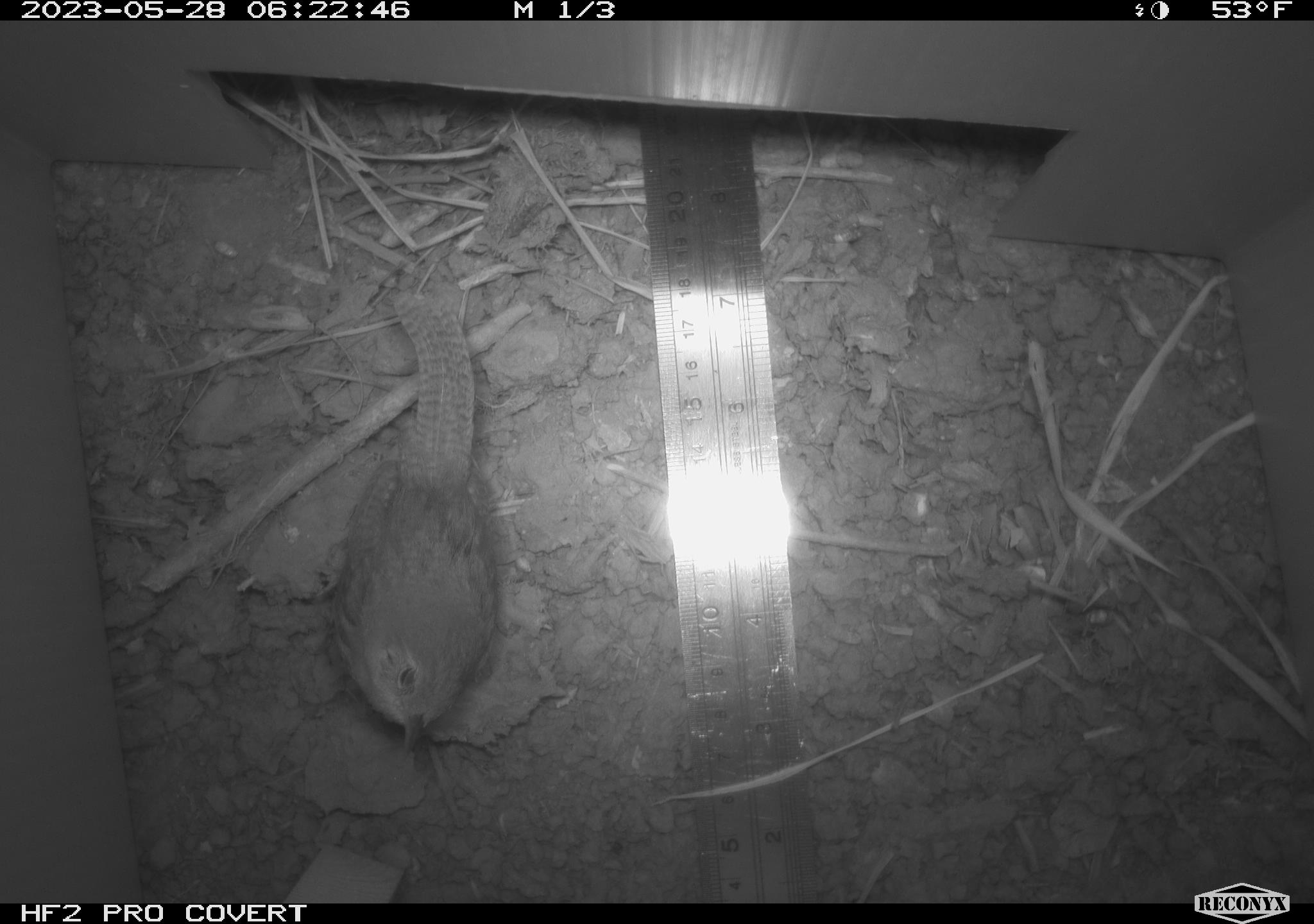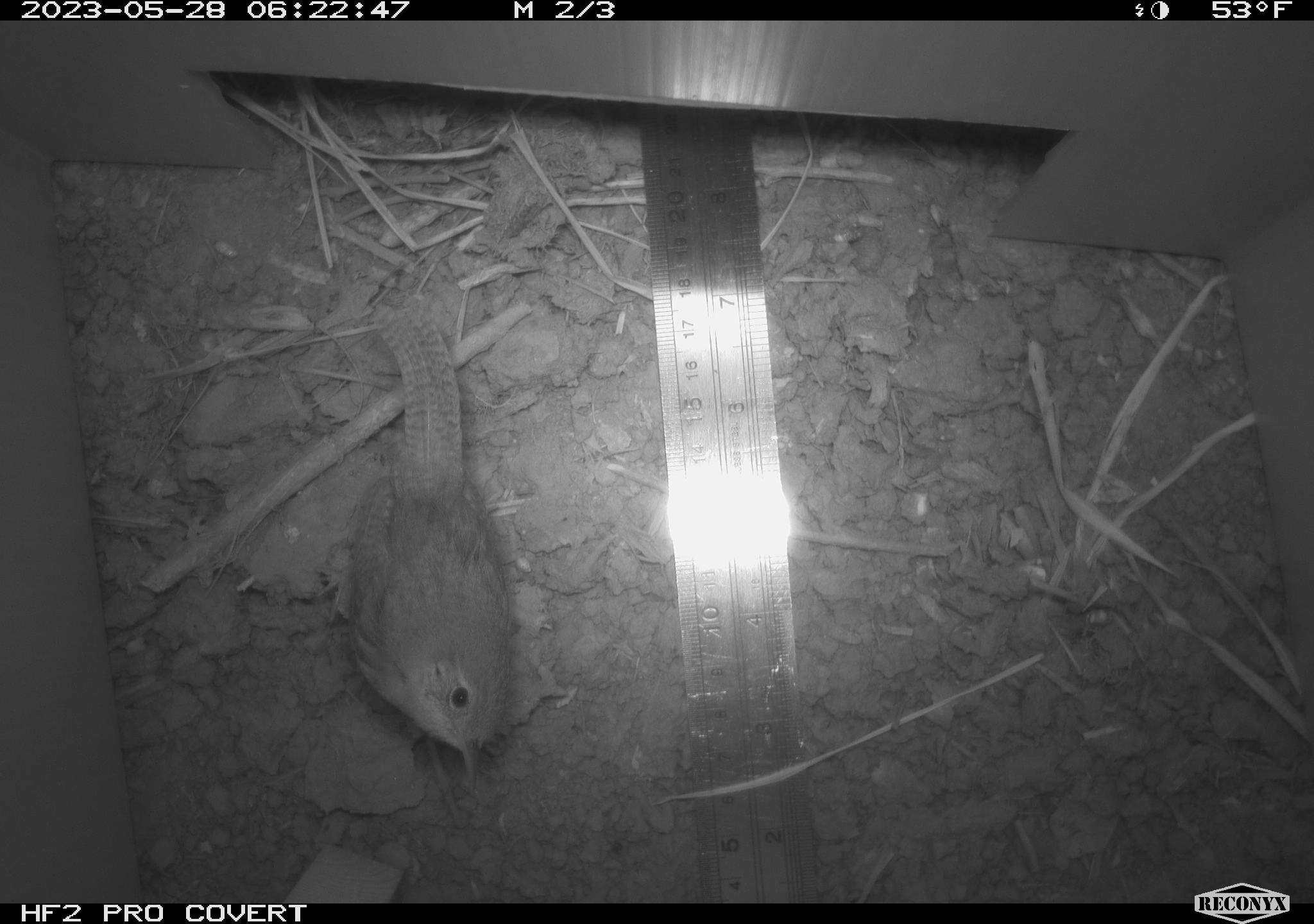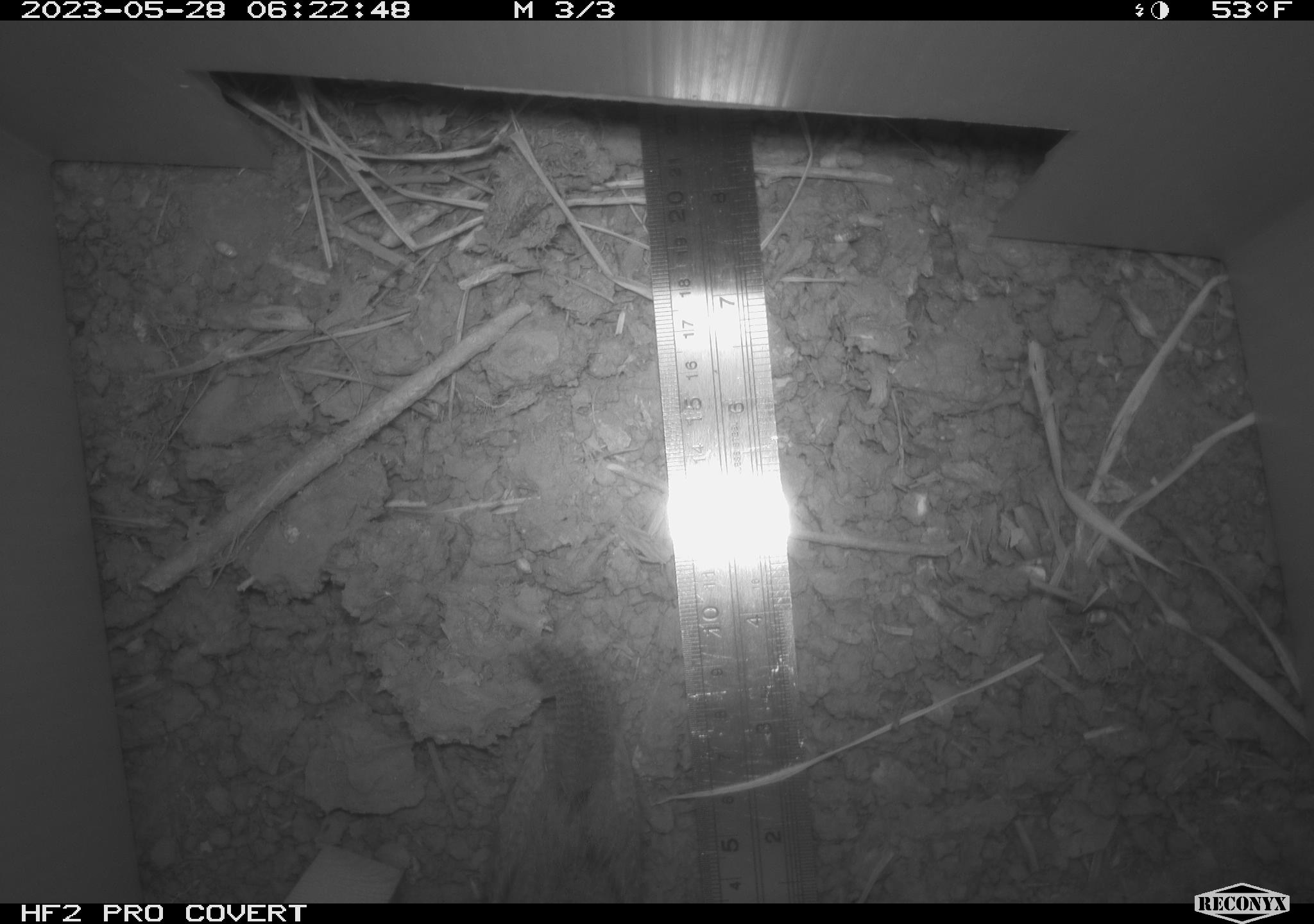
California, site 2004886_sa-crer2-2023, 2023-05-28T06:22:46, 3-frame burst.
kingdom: Animalia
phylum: Chordata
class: Aves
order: Passeriformes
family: Troglodytidae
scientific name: Troglodytidae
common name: wren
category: troglodytidae family